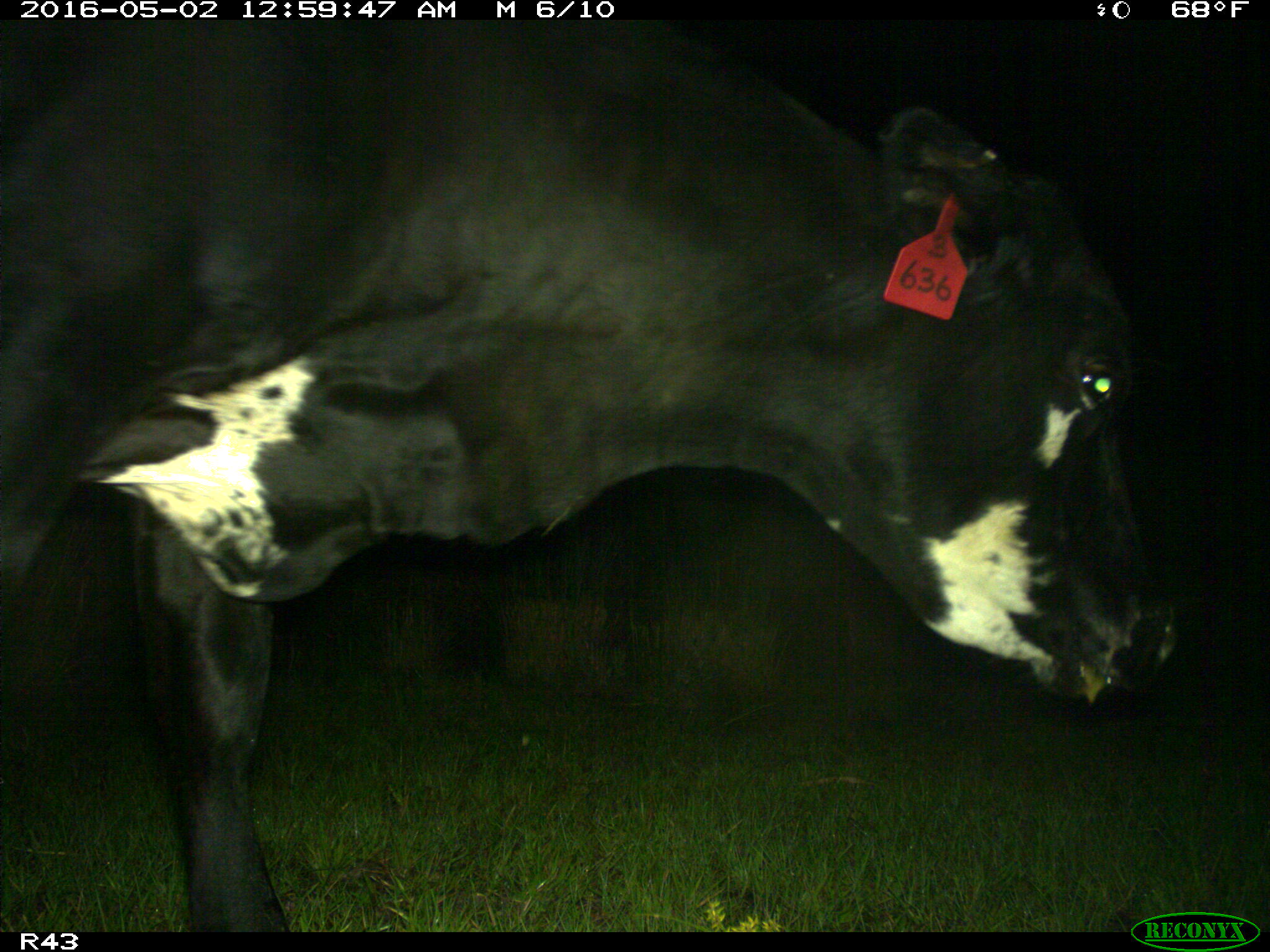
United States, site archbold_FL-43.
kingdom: Animalia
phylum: Chordata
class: Mammalia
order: Artiodactyla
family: Bovidae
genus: Bos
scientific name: Bos taurus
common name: domestic cow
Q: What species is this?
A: Bos taurus (domestic cow).